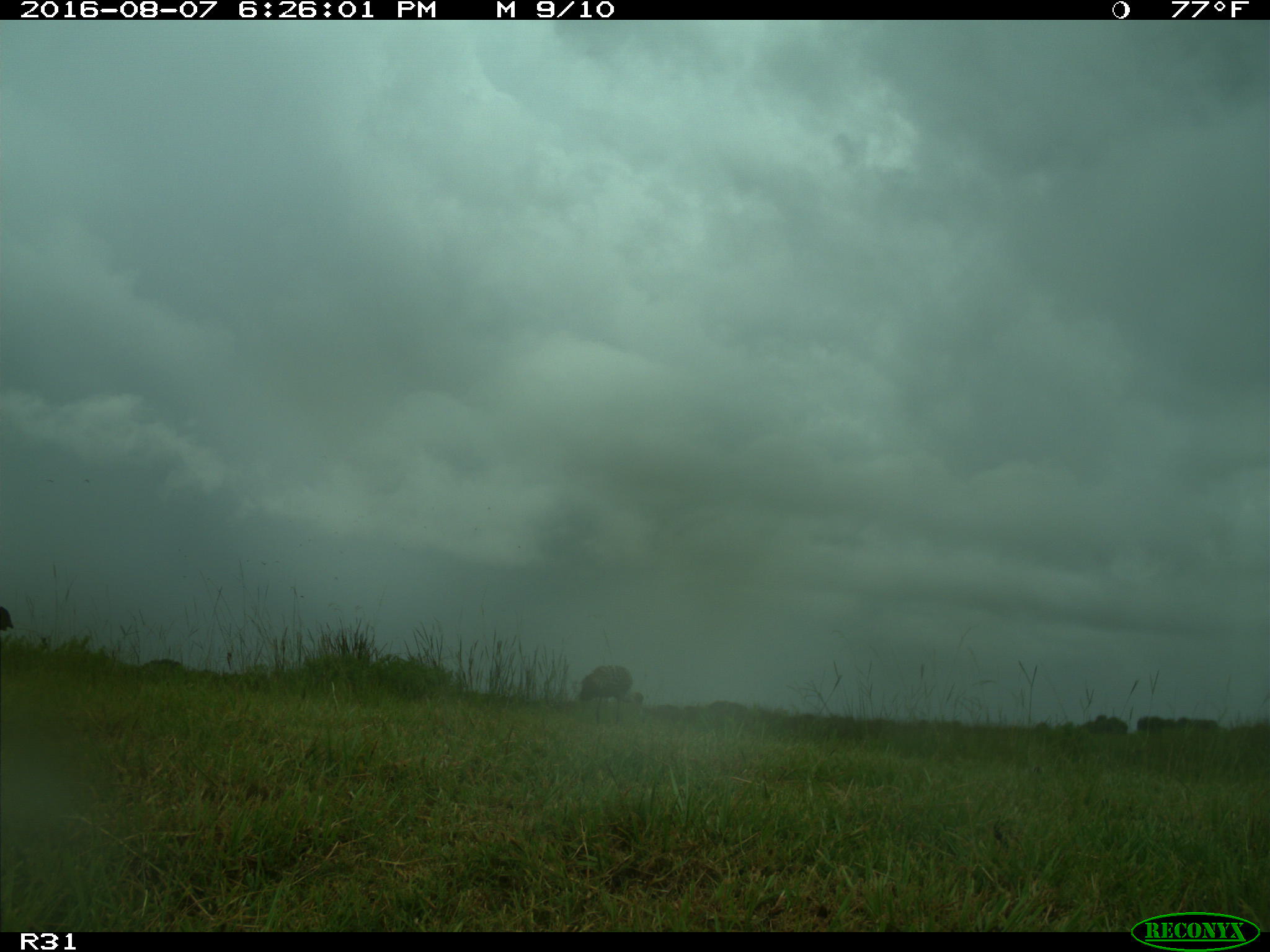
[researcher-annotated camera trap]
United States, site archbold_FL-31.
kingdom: Animalia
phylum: Chordata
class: Aves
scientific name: Aves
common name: birds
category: unidentified bird